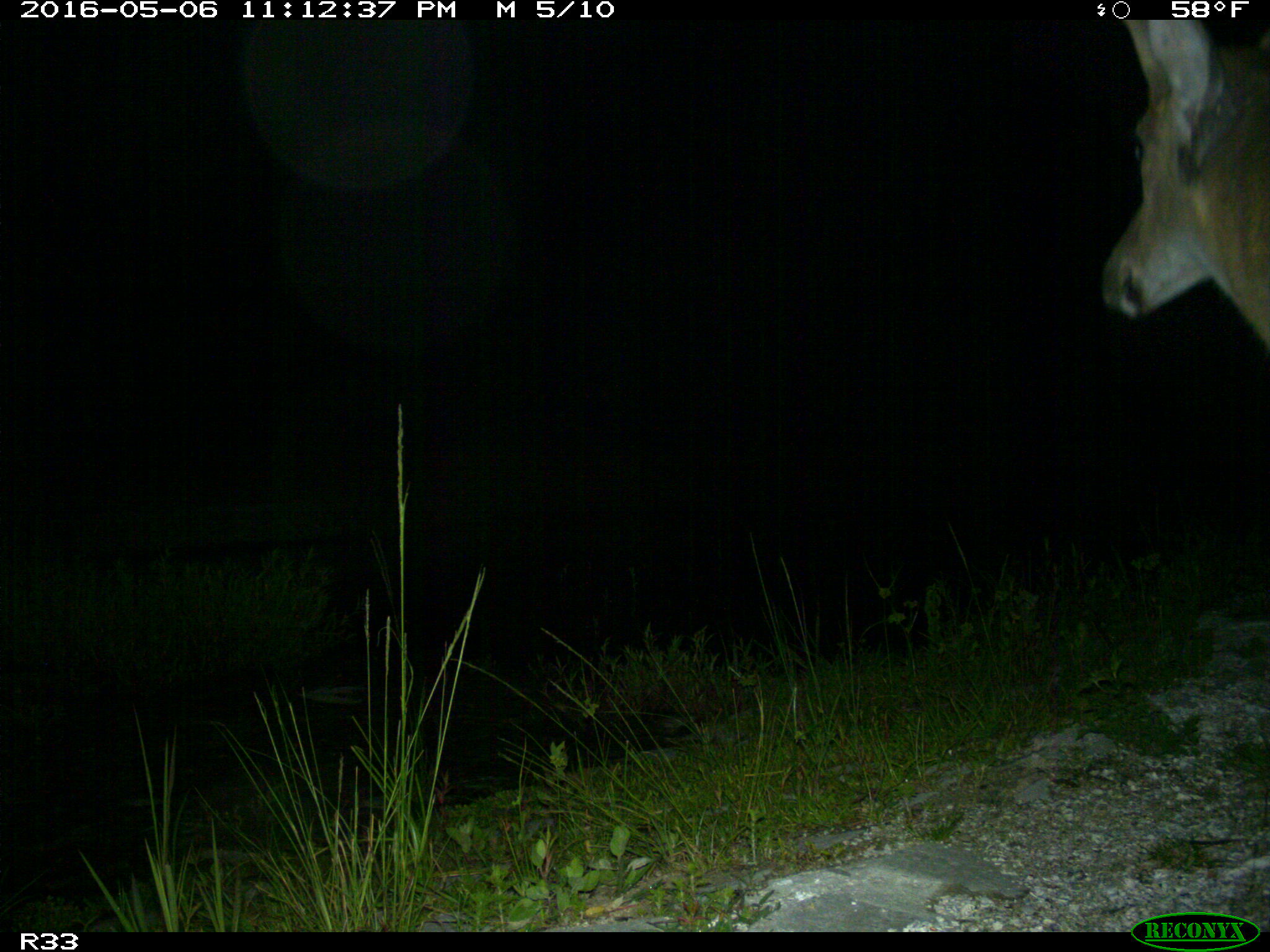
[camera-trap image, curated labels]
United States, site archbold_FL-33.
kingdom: Animalia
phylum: Chordata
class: Mammalia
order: Artiodactyla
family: Cervidae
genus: Odocoileus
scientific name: Odocoileus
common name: deer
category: unidentified deer